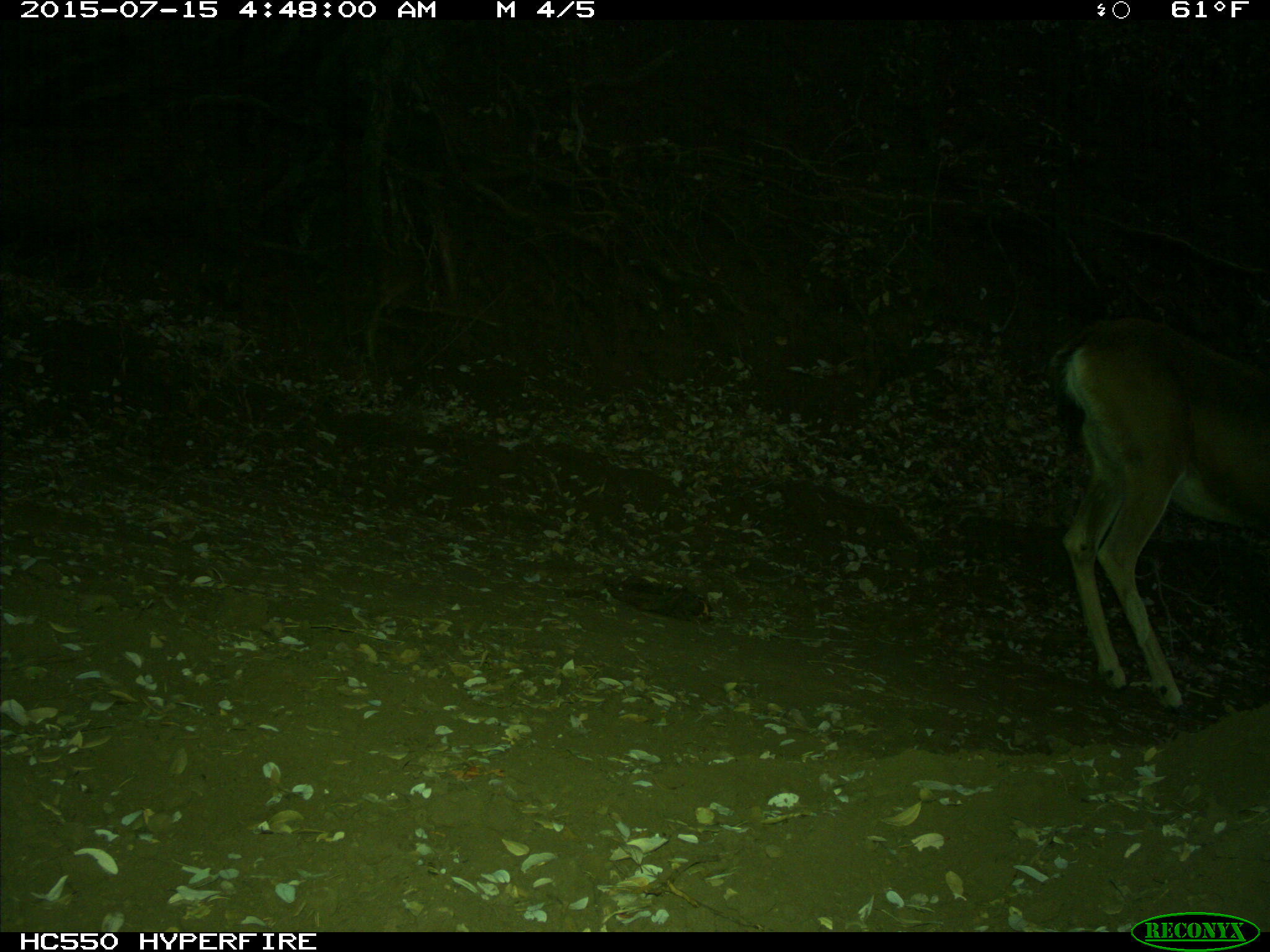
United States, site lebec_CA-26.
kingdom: Animalia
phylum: Chordata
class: Mammalia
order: Artiodactyla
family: Cervidae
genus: Odocoileus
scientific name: Odocoileus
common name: deer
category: unidentified deer